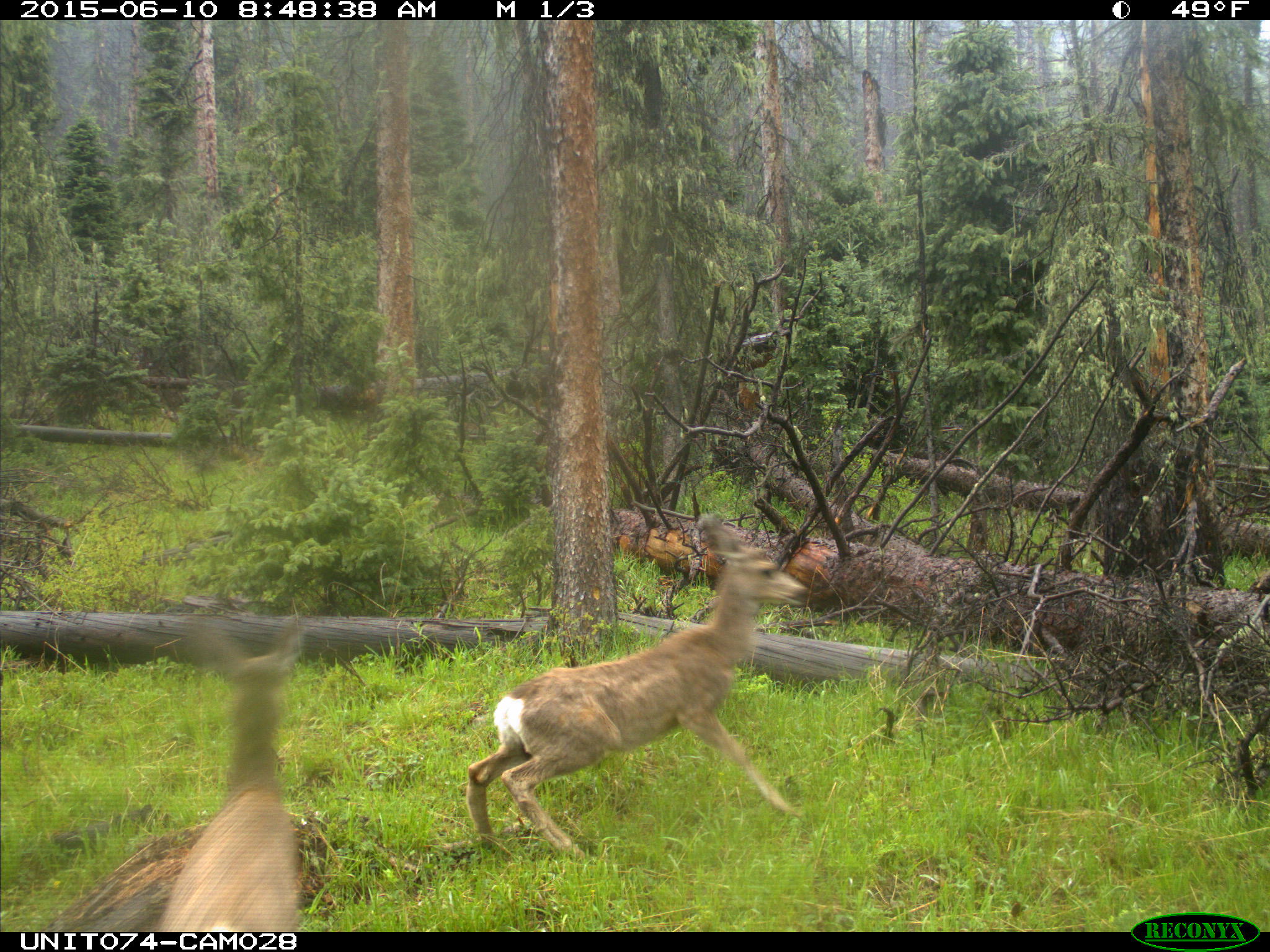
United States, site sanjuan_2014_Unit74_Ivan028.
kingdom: Animalia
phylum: Chordata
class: Mammalia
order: Artiodactyla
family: Cervidae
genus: Odocoileus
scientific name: Odocoileus hemionus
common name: mule deer